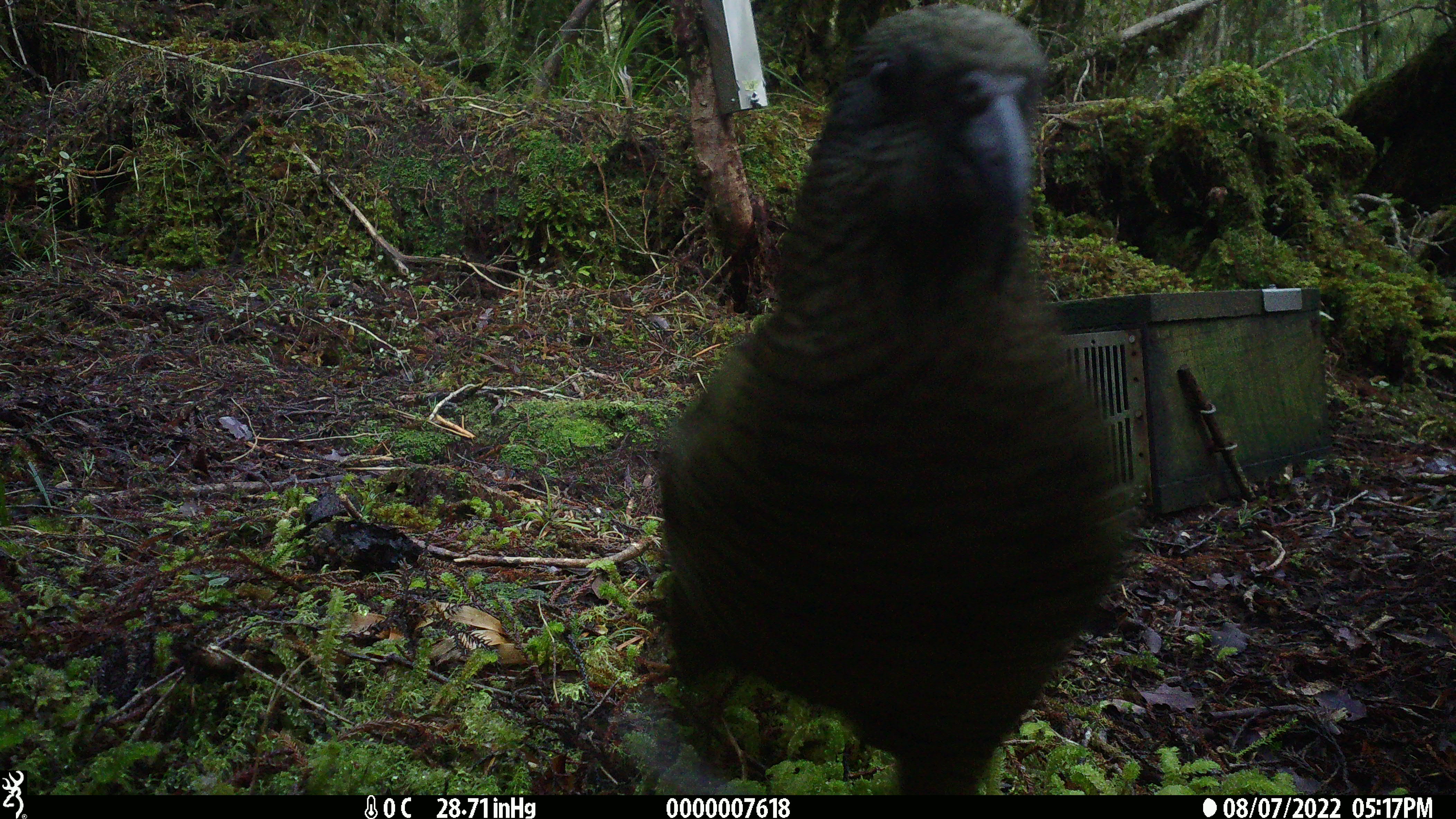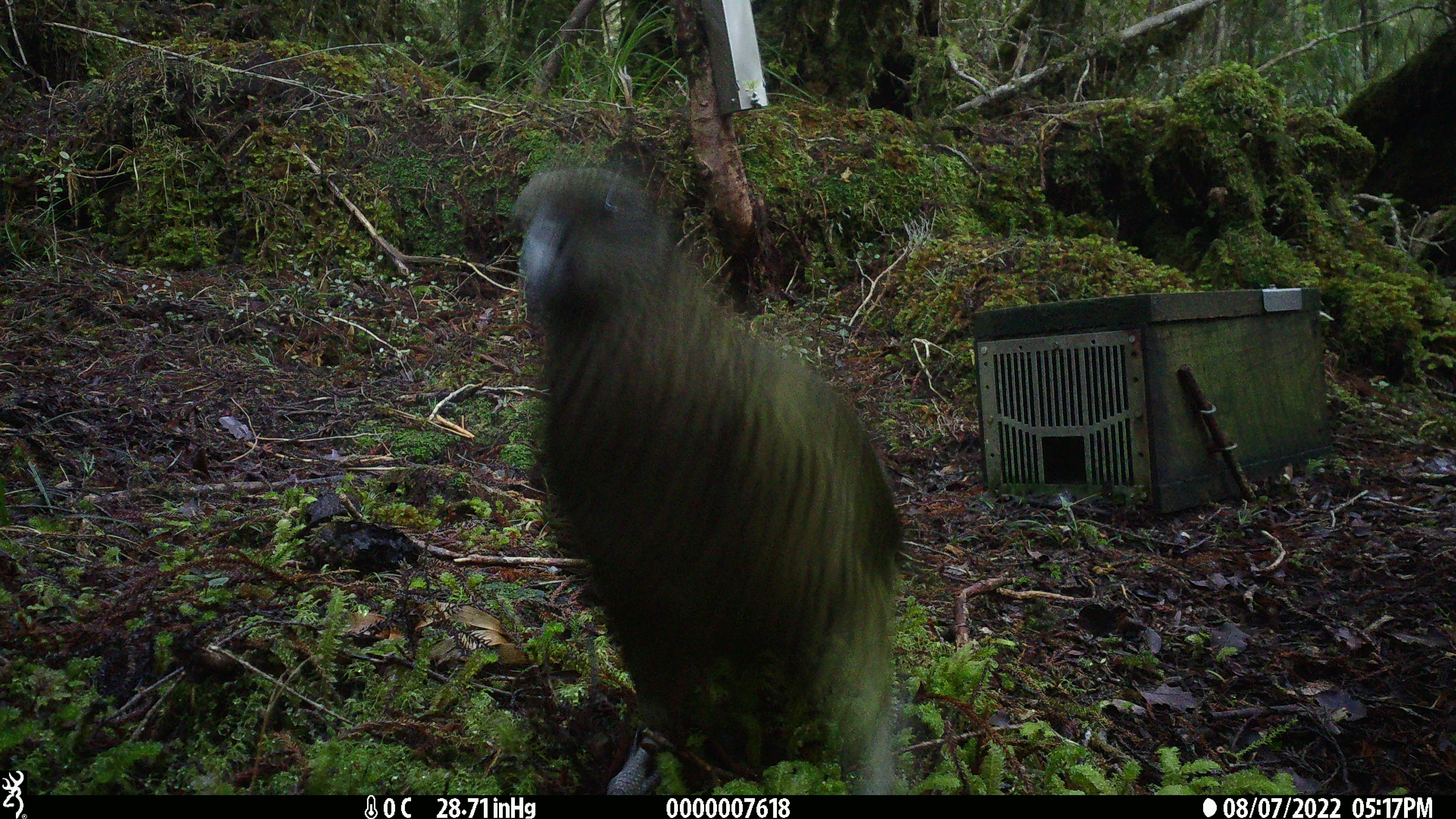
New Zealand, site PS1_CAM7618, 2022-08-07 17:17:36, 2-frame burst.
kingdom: Animalia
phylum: Chordata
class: Aves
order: Psittaciformes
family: Strigopidae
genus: Nestor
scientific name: Nestor notabilis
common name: kea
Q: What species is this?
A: Kea (Nestor notabilis).